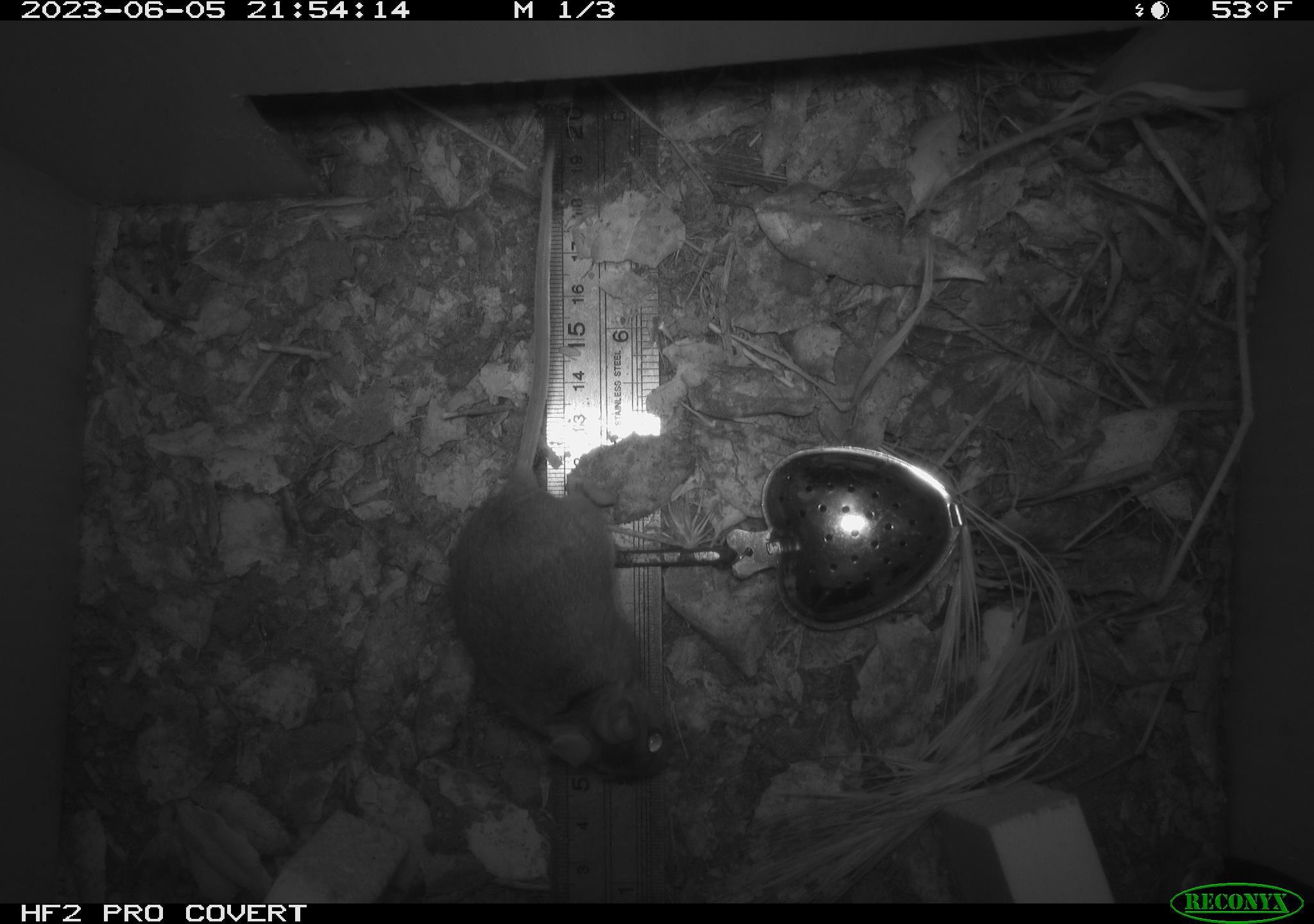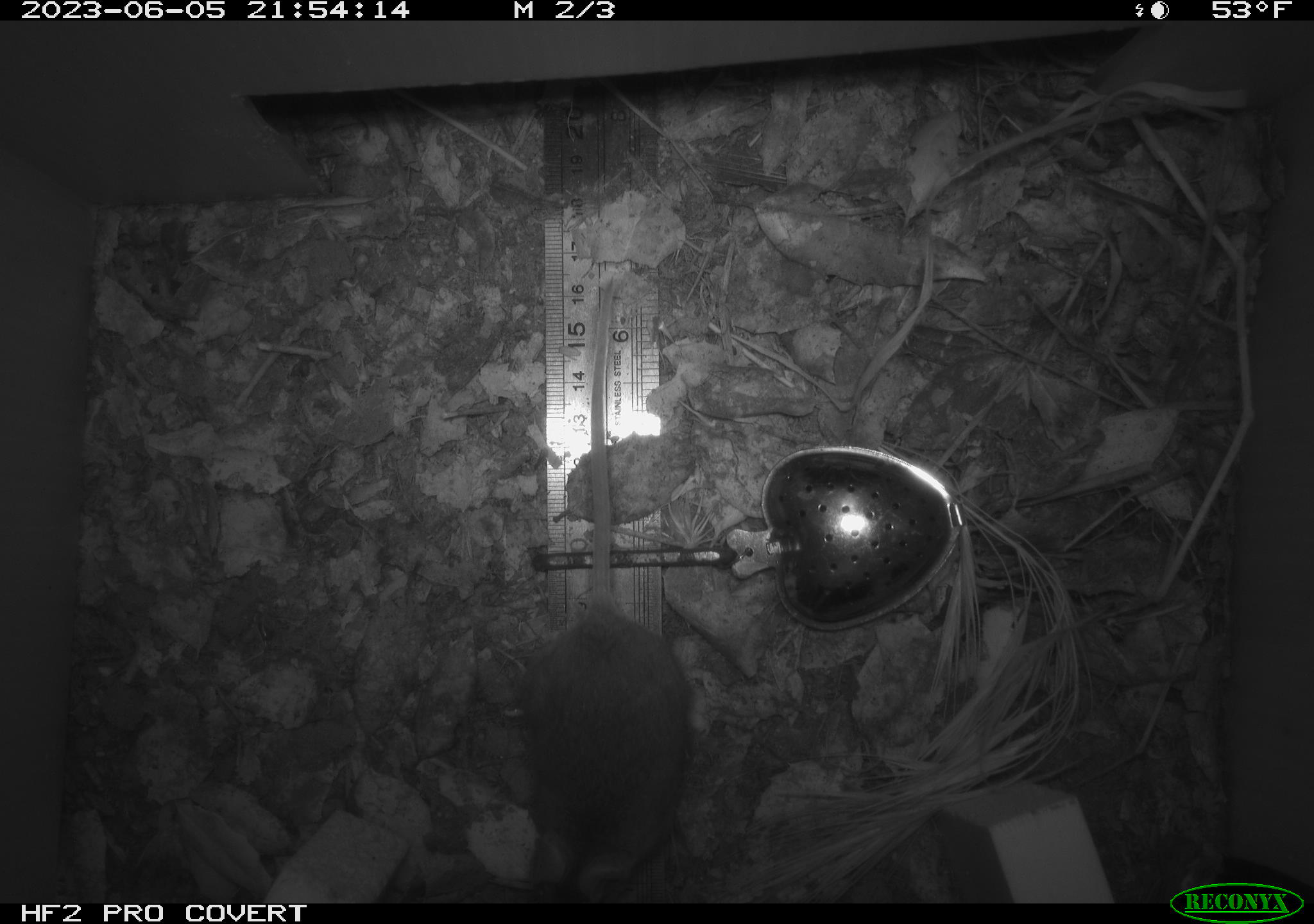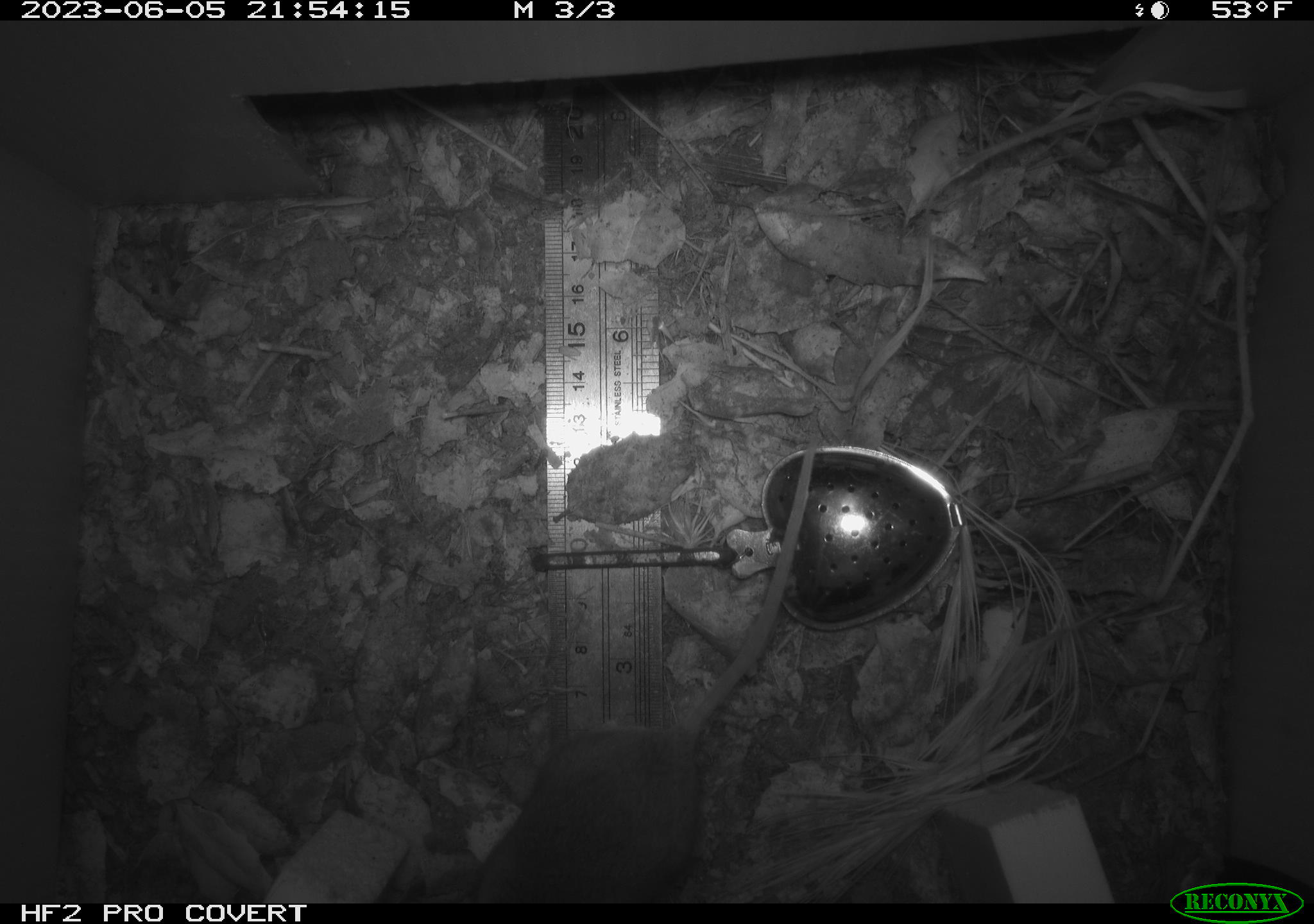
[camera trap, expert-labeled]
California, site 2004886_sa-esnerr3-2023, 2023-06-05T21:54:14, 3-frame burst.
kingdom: Animalia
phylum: Chordata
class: Mammalia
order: Rodentia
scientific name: Rodentia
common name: mouse species